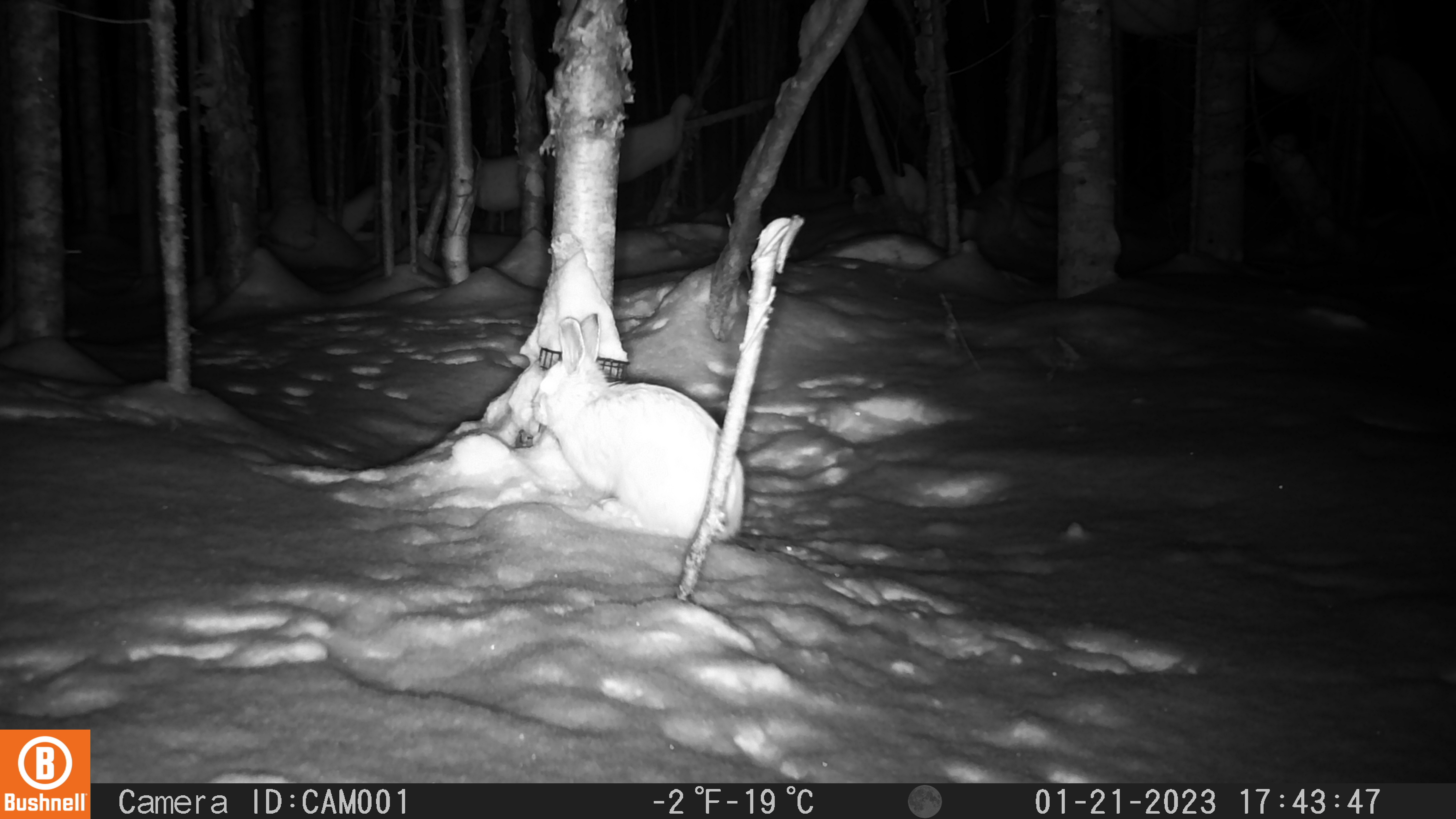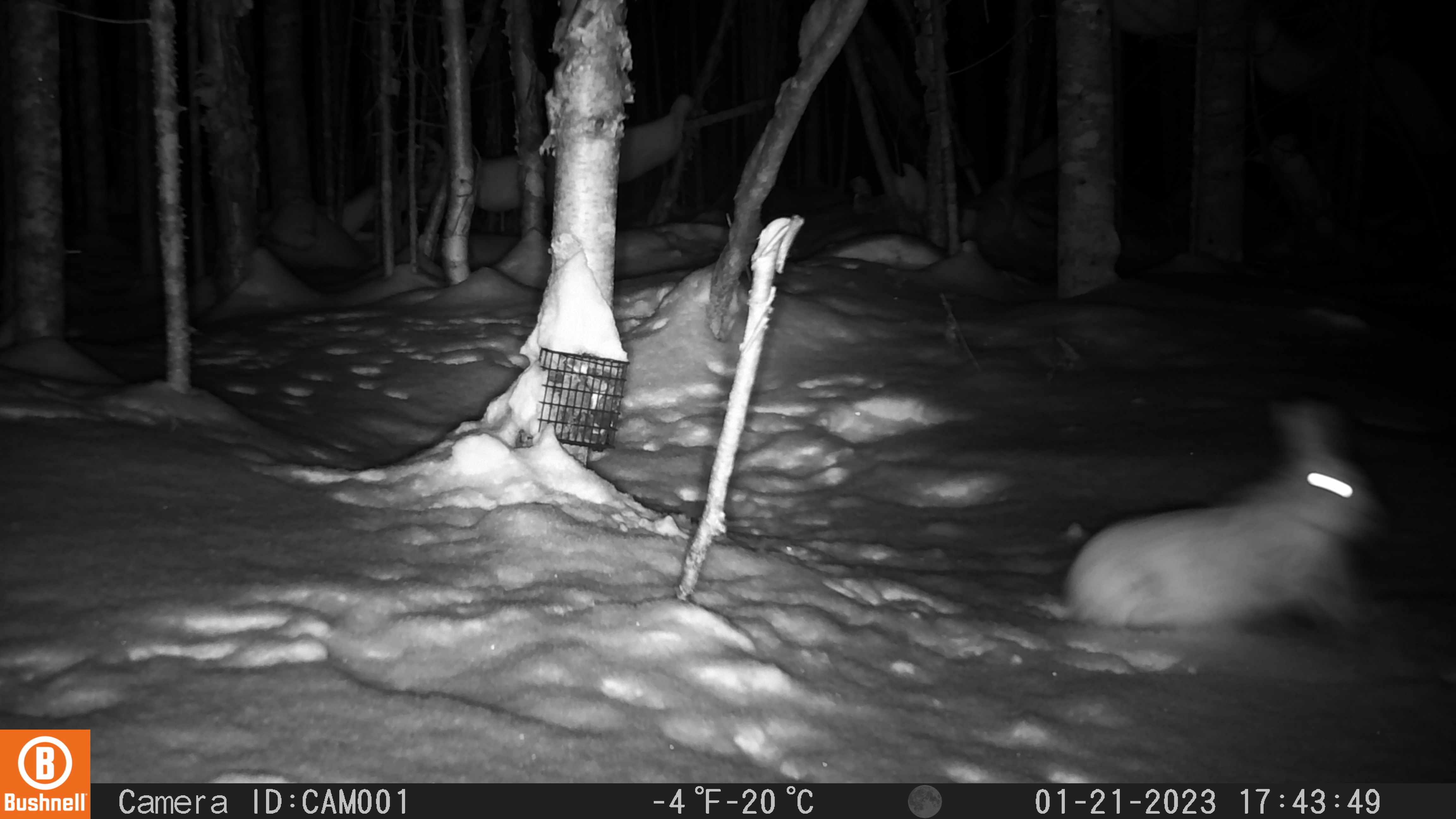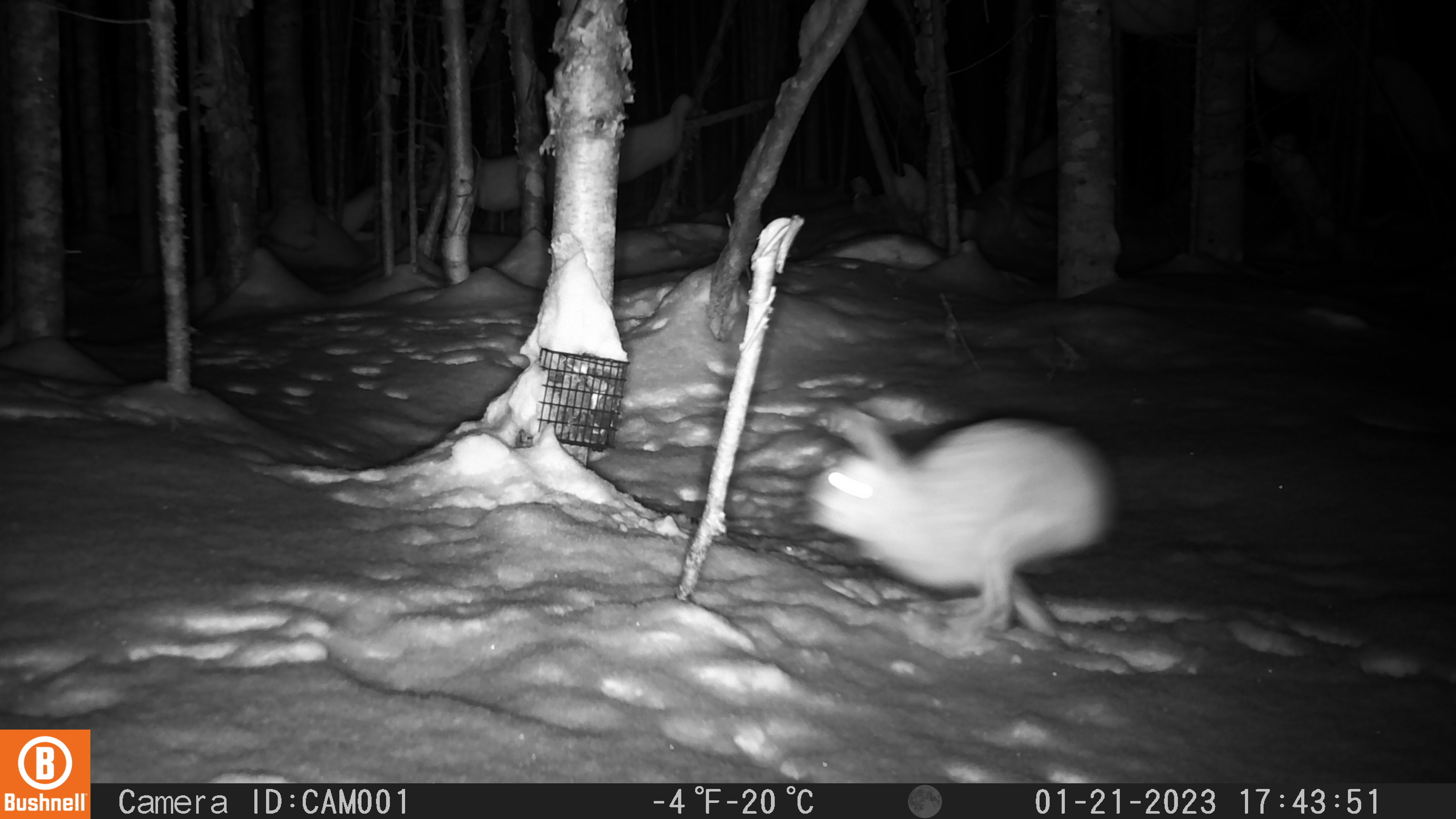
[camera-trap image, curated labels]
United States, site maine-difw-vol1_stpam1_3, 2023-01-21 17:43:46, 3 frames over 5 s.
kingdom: Animalia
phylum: Chordata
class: Mammalia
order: Lagomorpha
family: Leporidae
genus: Lepus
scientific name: Lepus americanus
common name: snowshoe hare